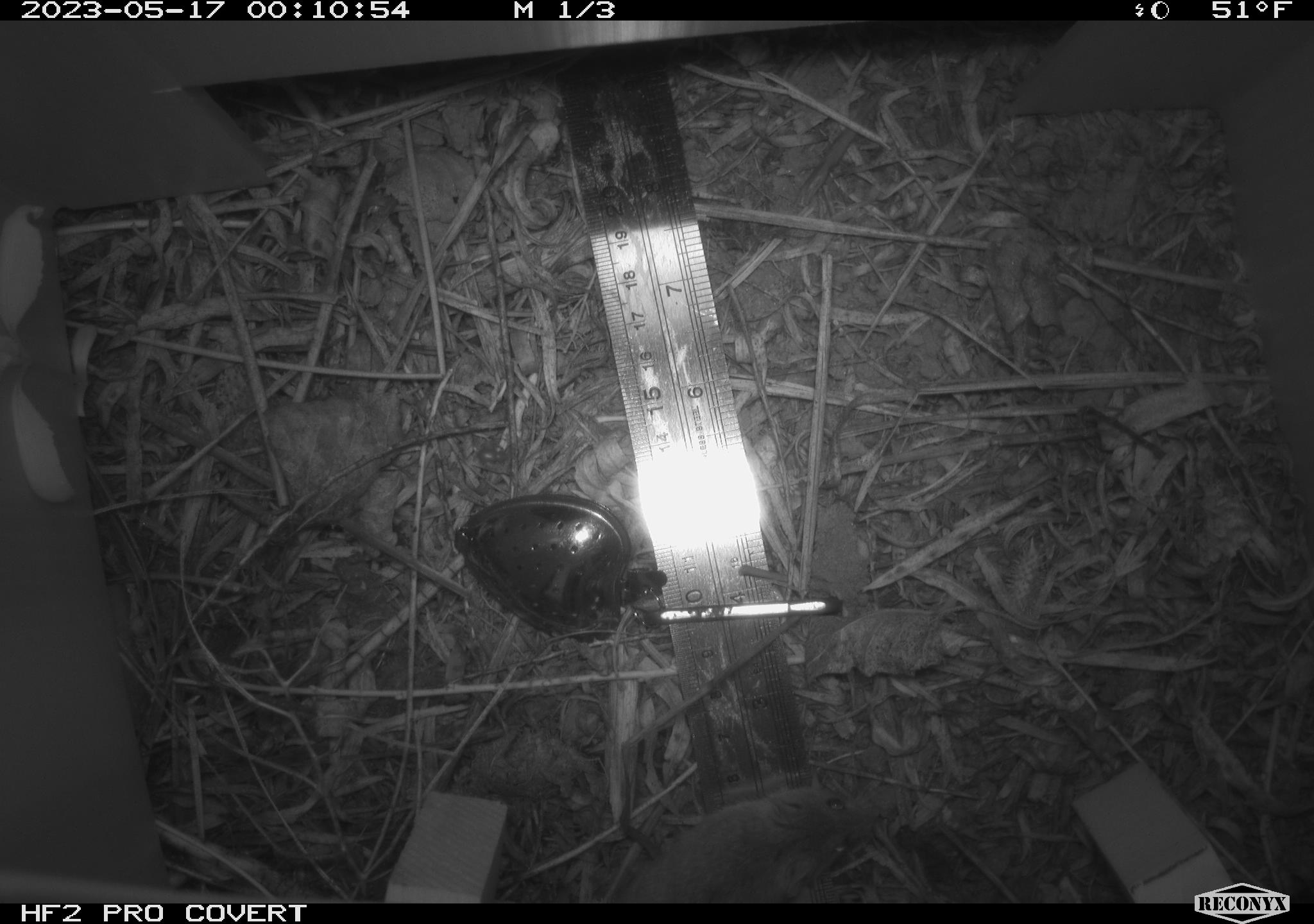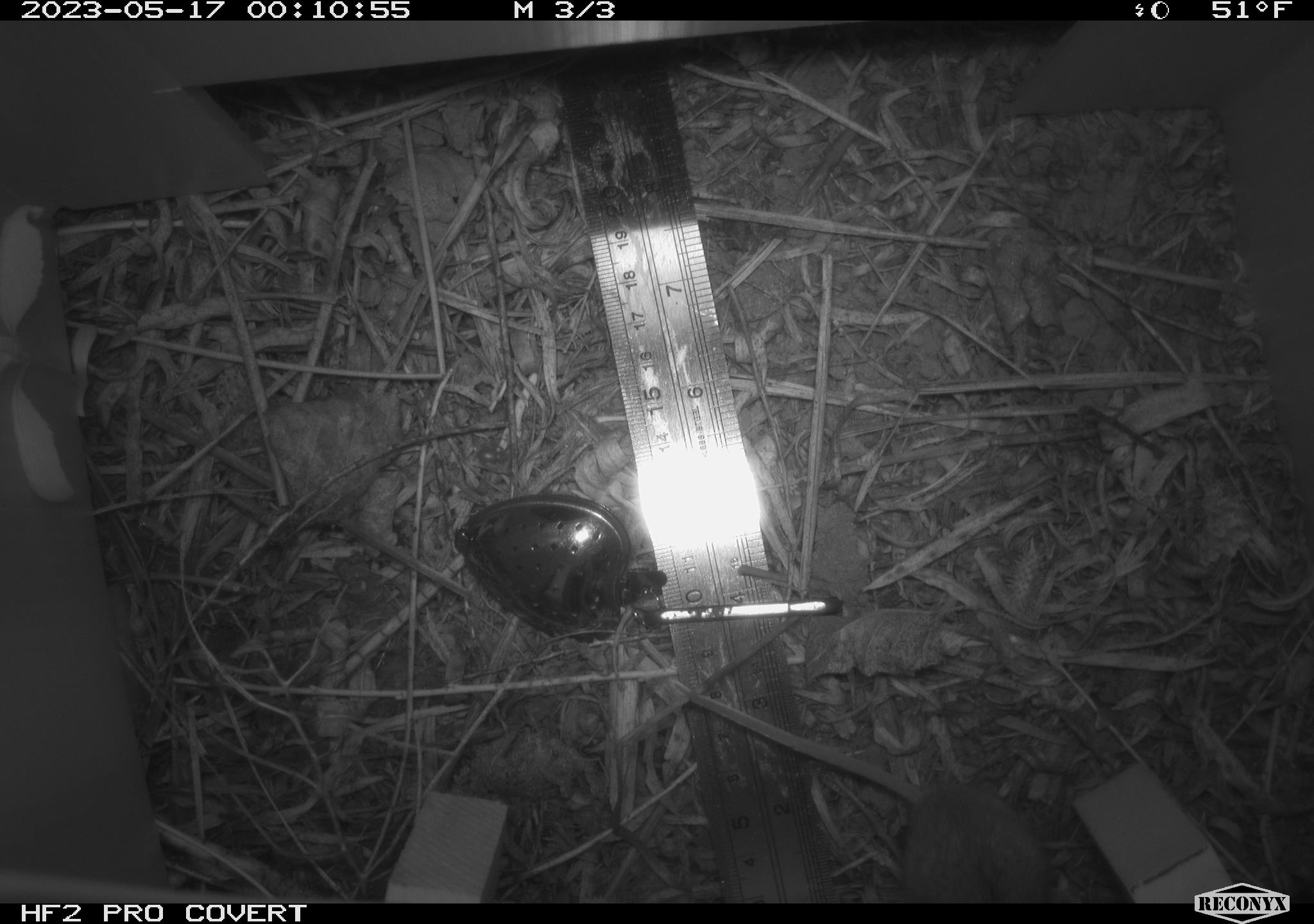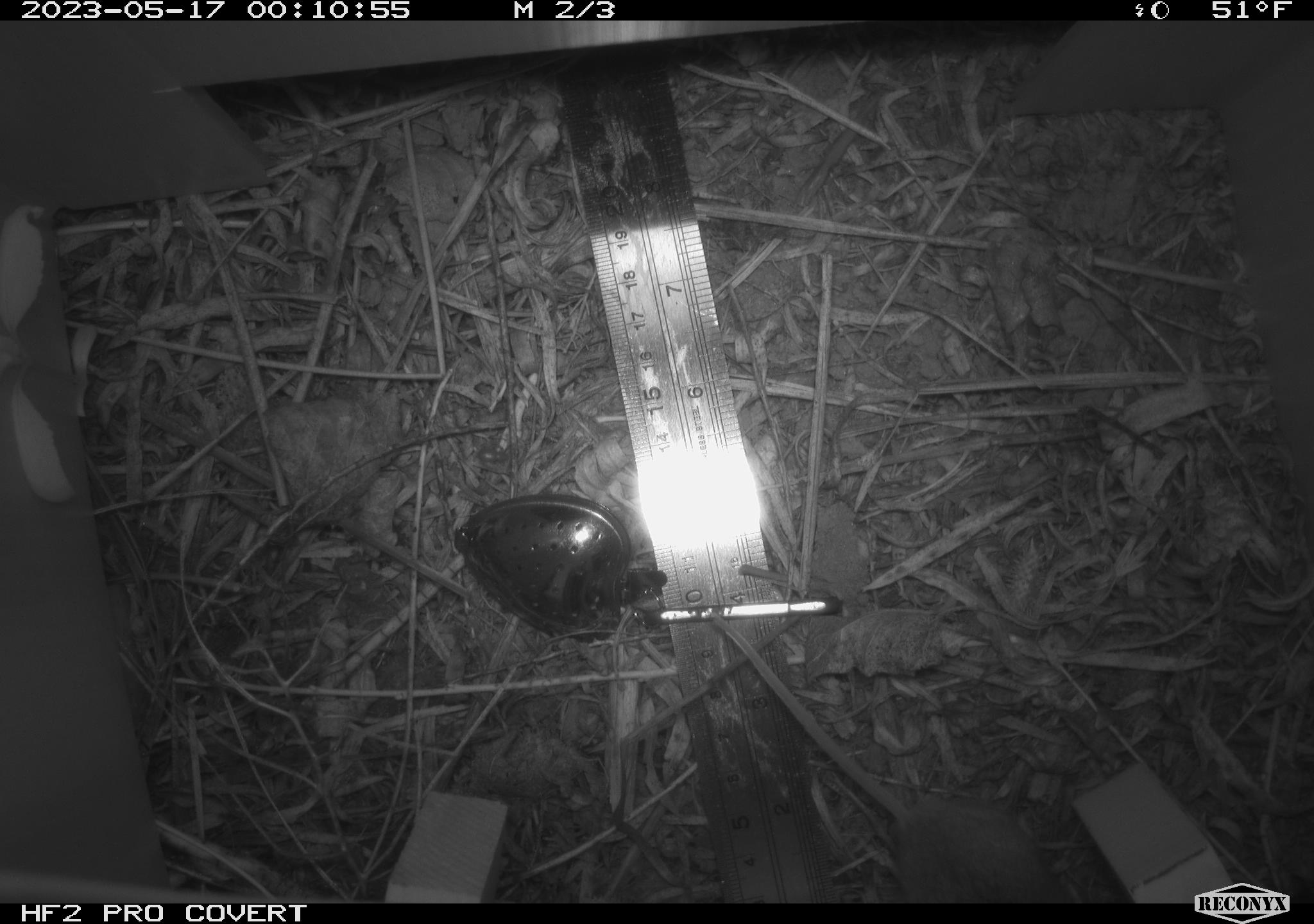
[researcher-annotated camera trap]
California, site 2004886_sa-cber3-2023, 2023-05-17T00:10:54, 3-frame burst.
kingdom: Animalia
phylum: Chordata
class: Mammalia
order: Rodentia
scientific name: Rodentia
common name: mouse species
Mouse species (Rodentia).